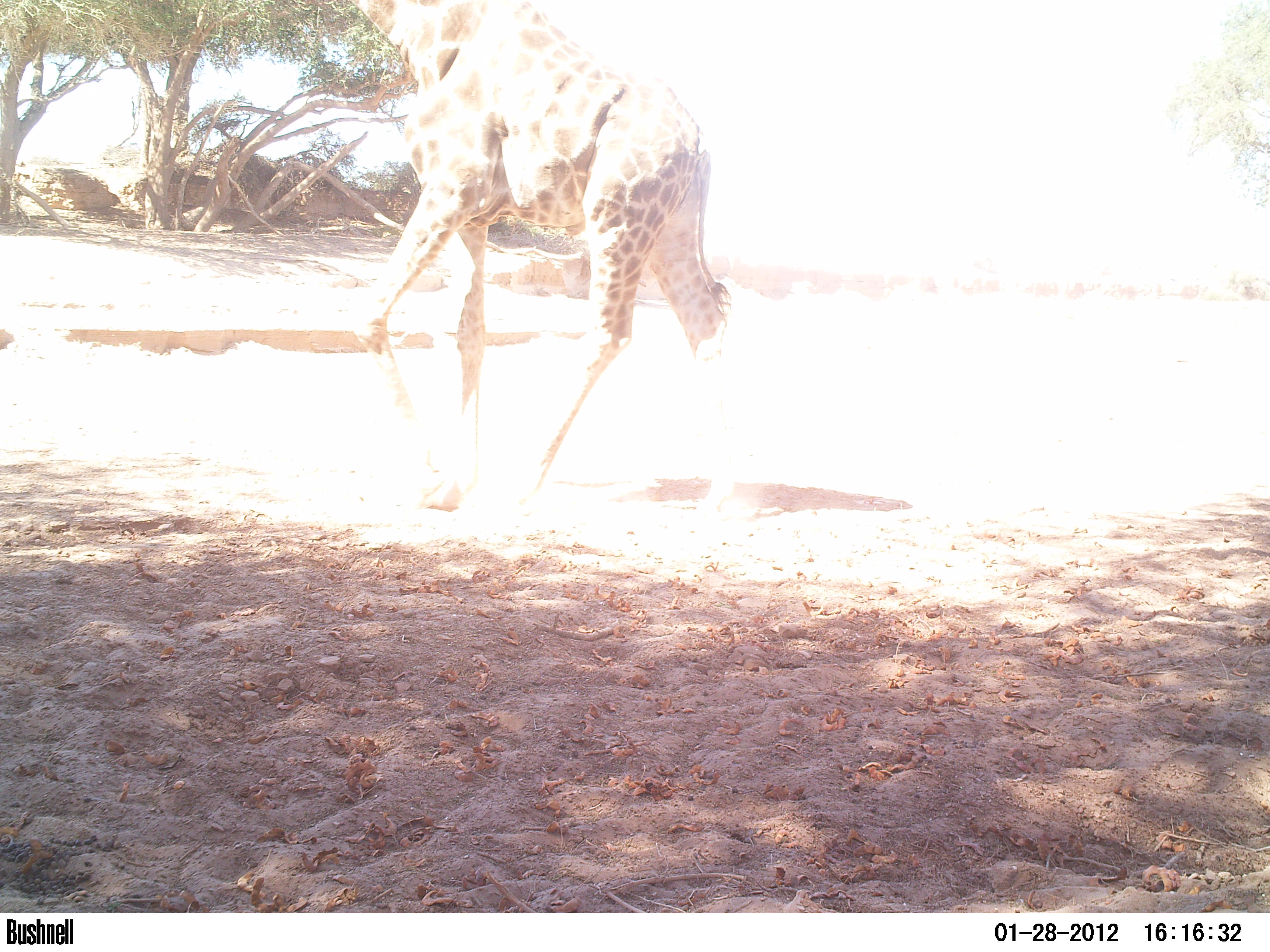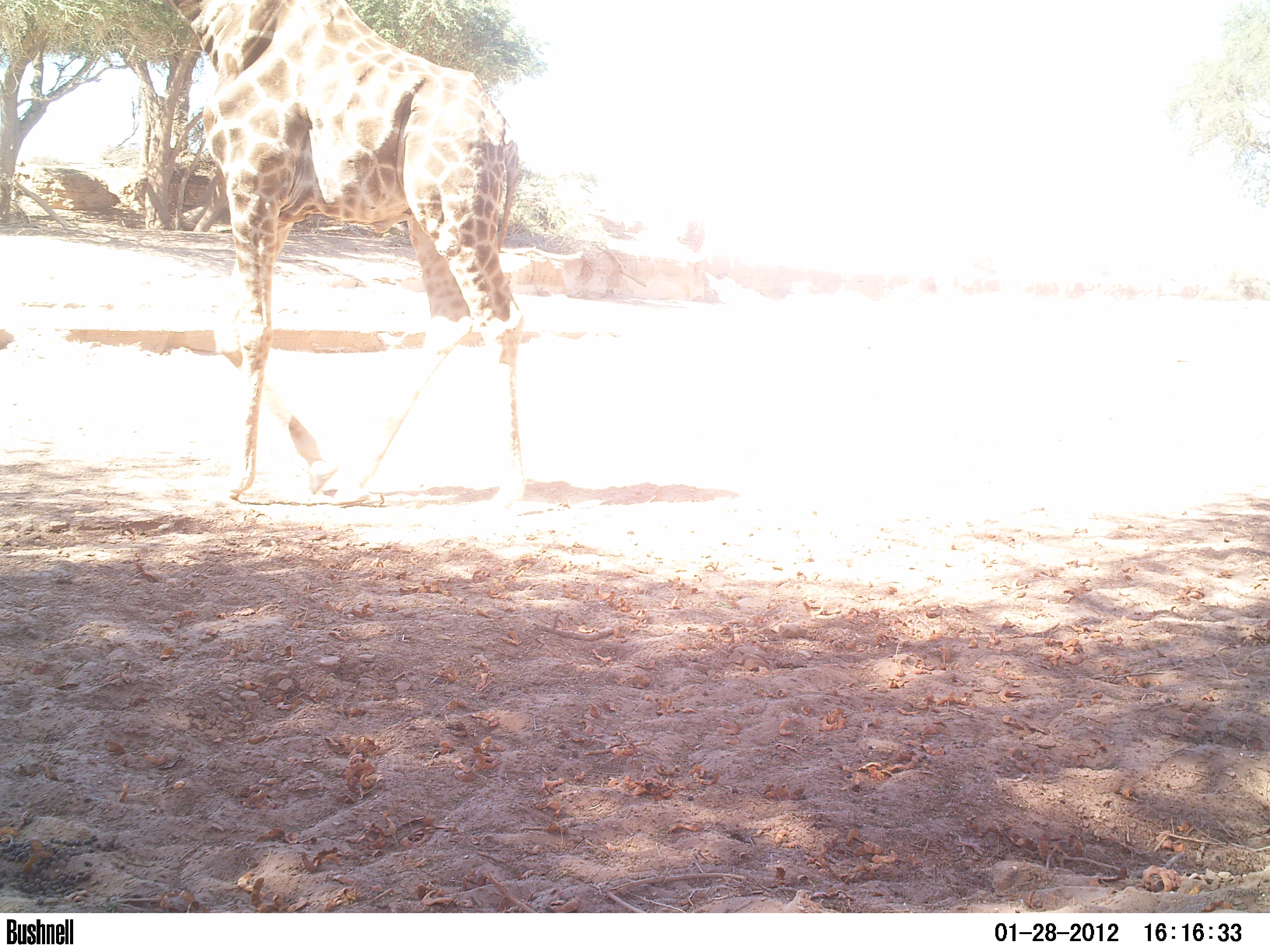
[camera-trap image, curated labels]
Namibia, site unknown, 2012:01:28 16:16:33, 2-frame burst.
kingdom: Animalia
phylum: Chordata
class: Mammalia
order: Artiodactyla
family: Giraffidae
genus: Giraffa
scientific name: Giraffa camelopardalis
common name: giraffe